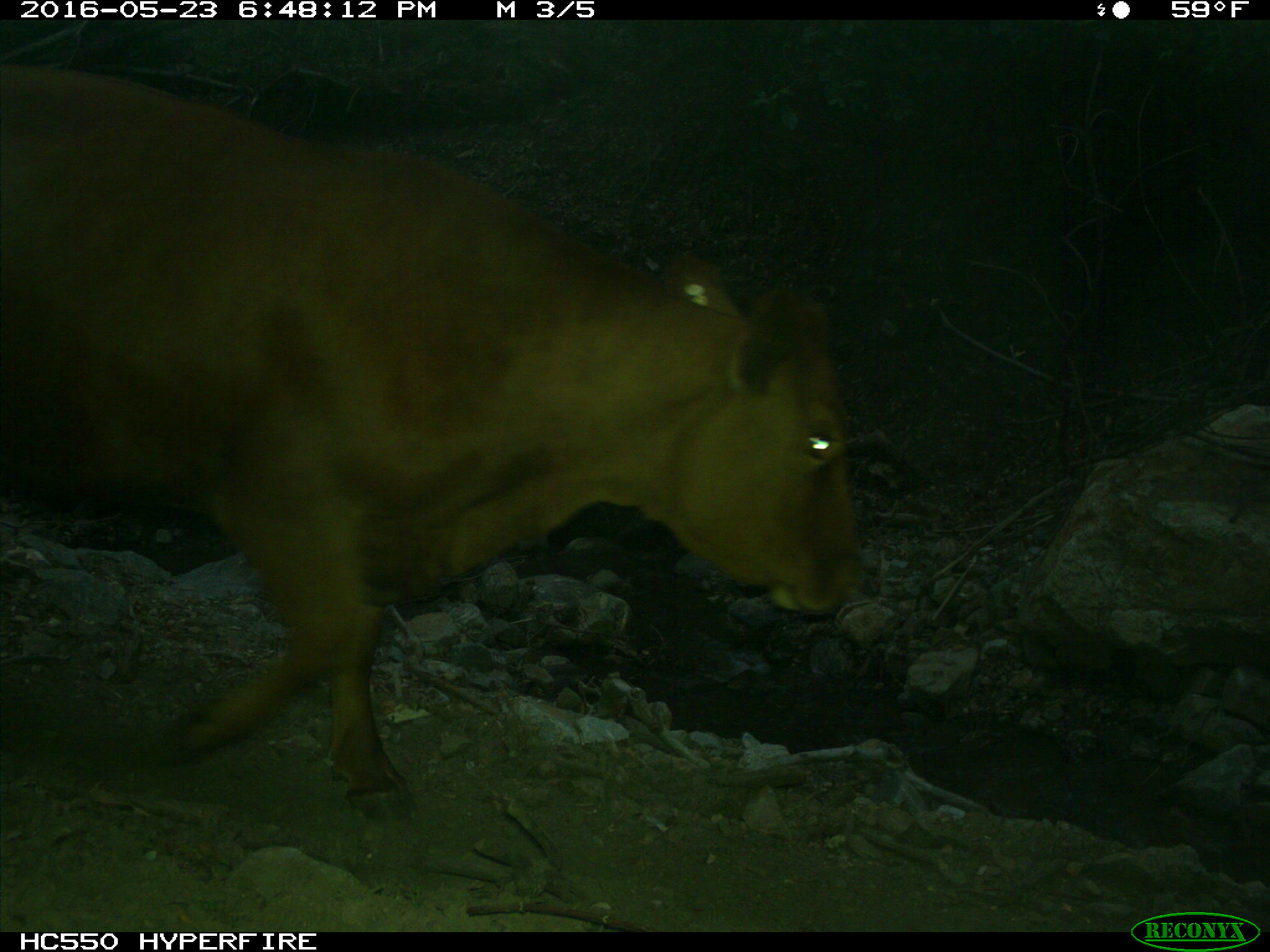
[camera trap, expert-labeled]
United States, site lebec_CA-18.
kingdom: Animalia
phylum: Chordata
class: Mammalia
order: Artiodactyla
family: Bovidae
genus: Bos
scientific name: Bos taurus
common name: domestic cow